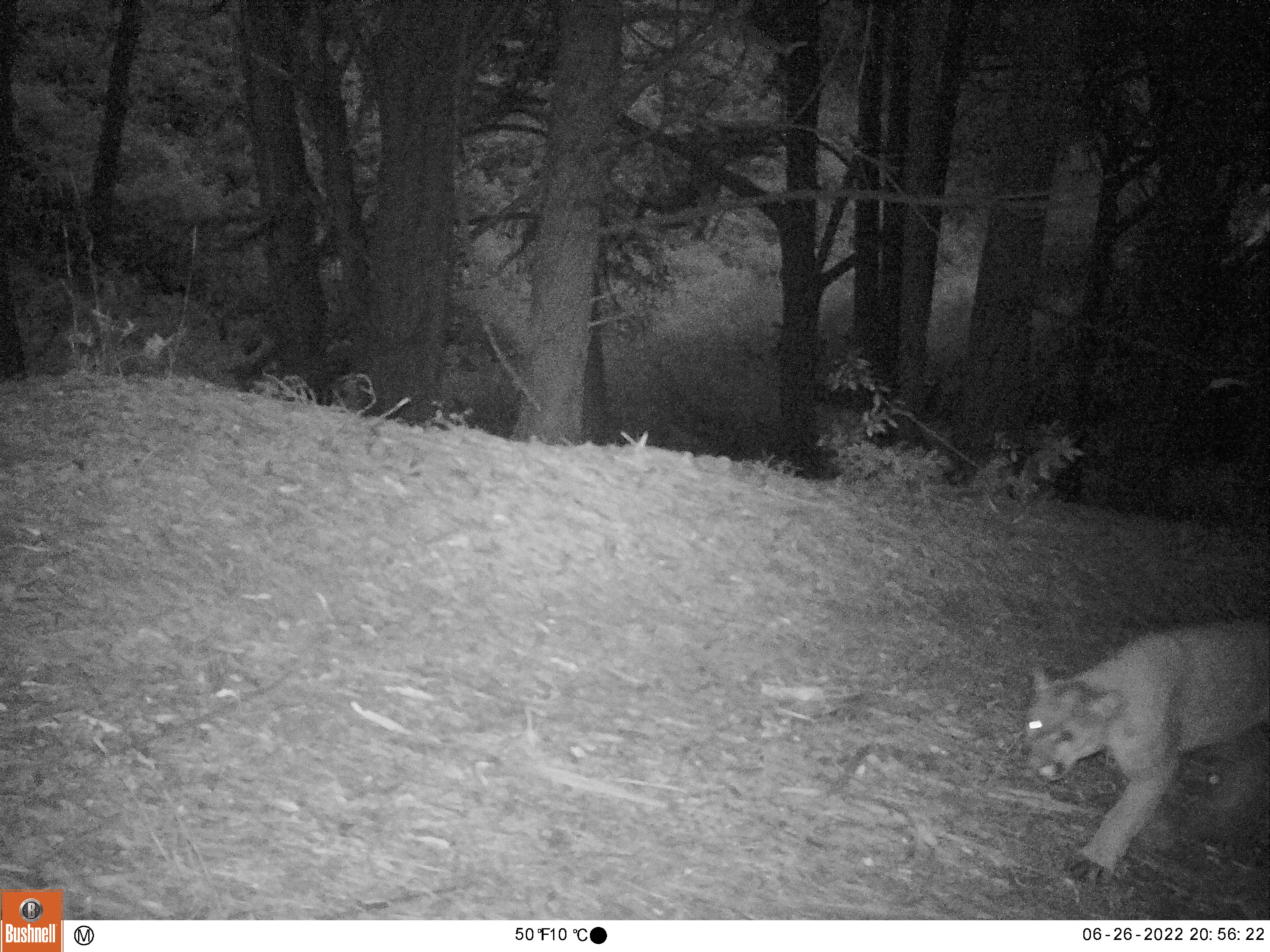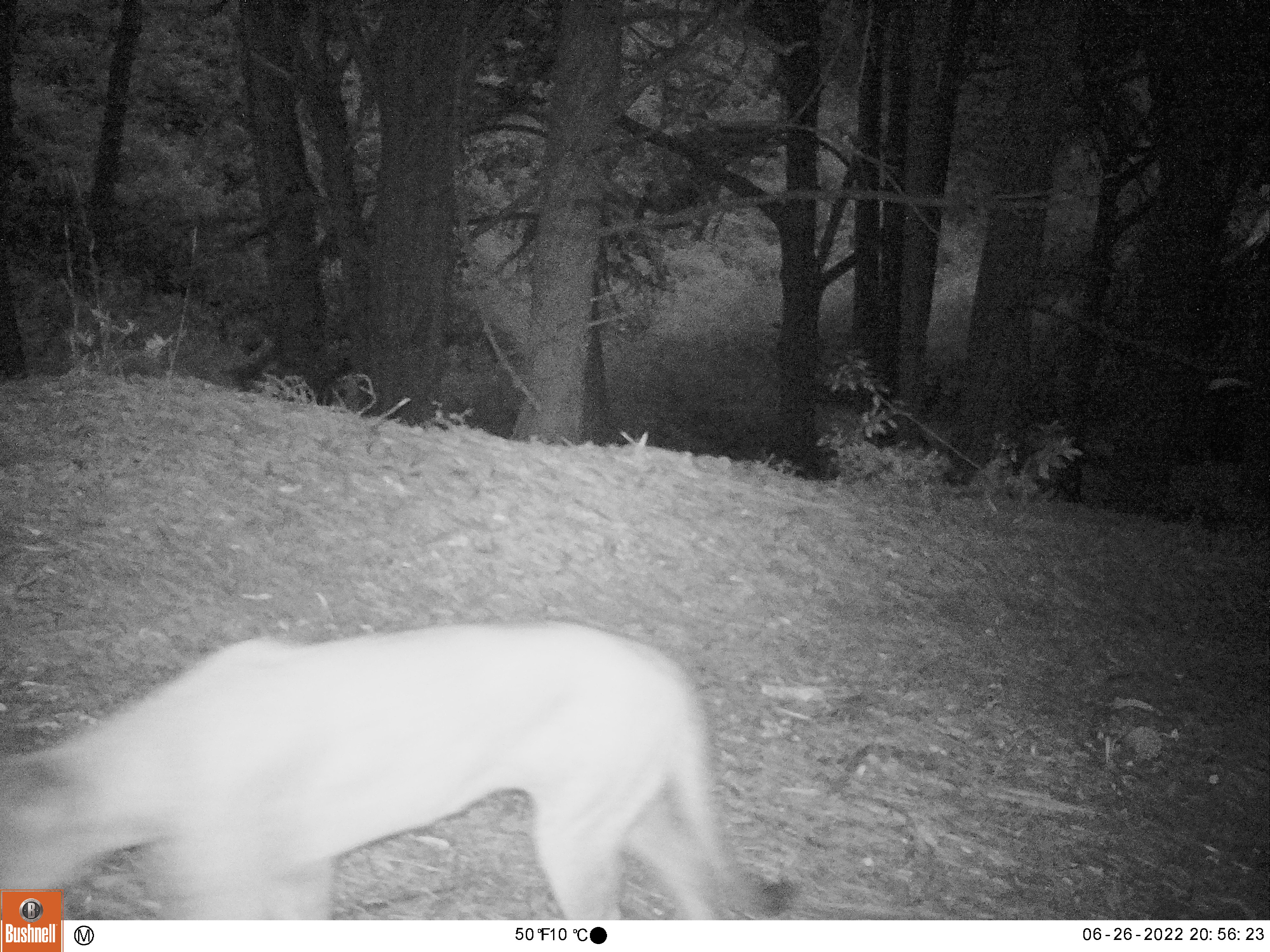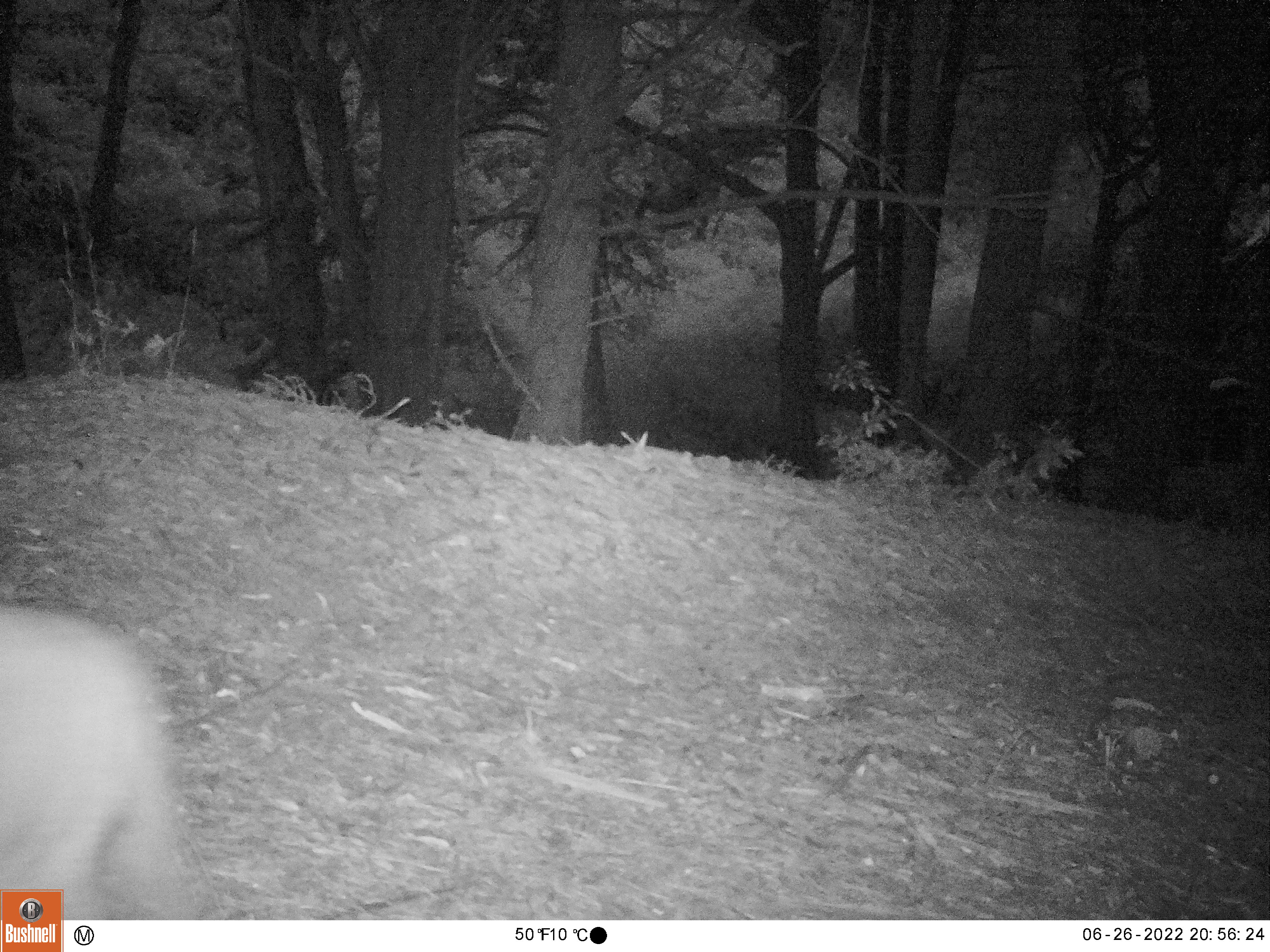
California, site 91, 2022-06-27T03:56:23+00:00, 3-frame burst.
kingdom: Animalia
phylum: Chordata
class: Mammalia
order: Carnivora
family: Felidae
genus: Puma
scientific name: Puma concolor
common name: puma